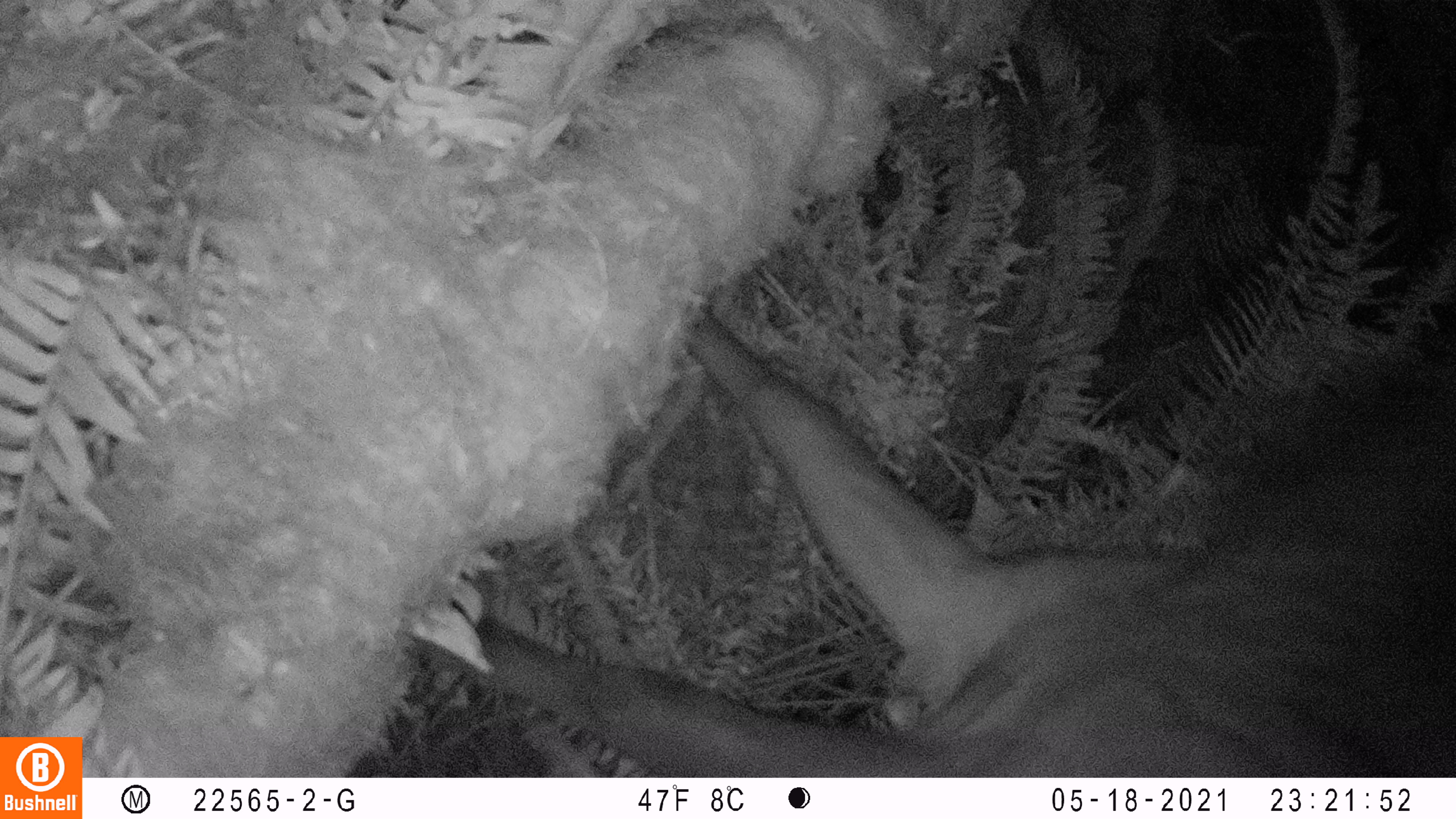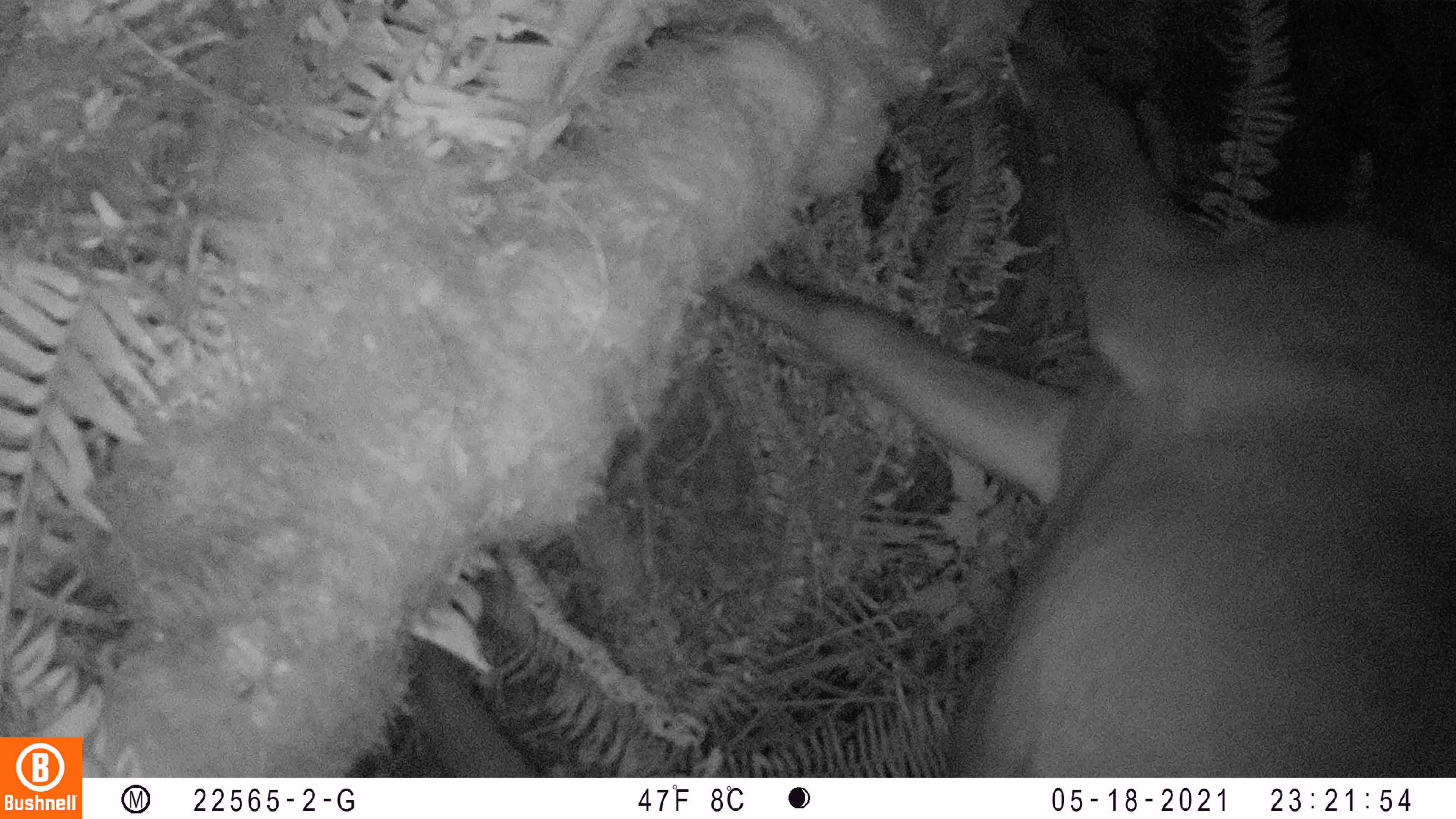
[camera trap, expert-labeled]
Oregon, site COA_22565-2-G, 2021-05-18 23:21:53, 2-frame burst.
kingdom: Animalia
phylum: Chordata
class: Mammalia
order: Artiodactyla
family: Cervidae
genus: Cervus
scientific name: Cervus canadensis roosevelti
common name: roosevelt elk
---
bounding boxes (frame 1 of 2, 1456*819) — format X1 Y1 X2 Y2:
roosevelt elk: 390 260 1452 773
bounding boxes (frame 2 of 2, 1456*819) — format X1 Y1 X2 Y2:
roosevelt elk: 448 0 1453 772